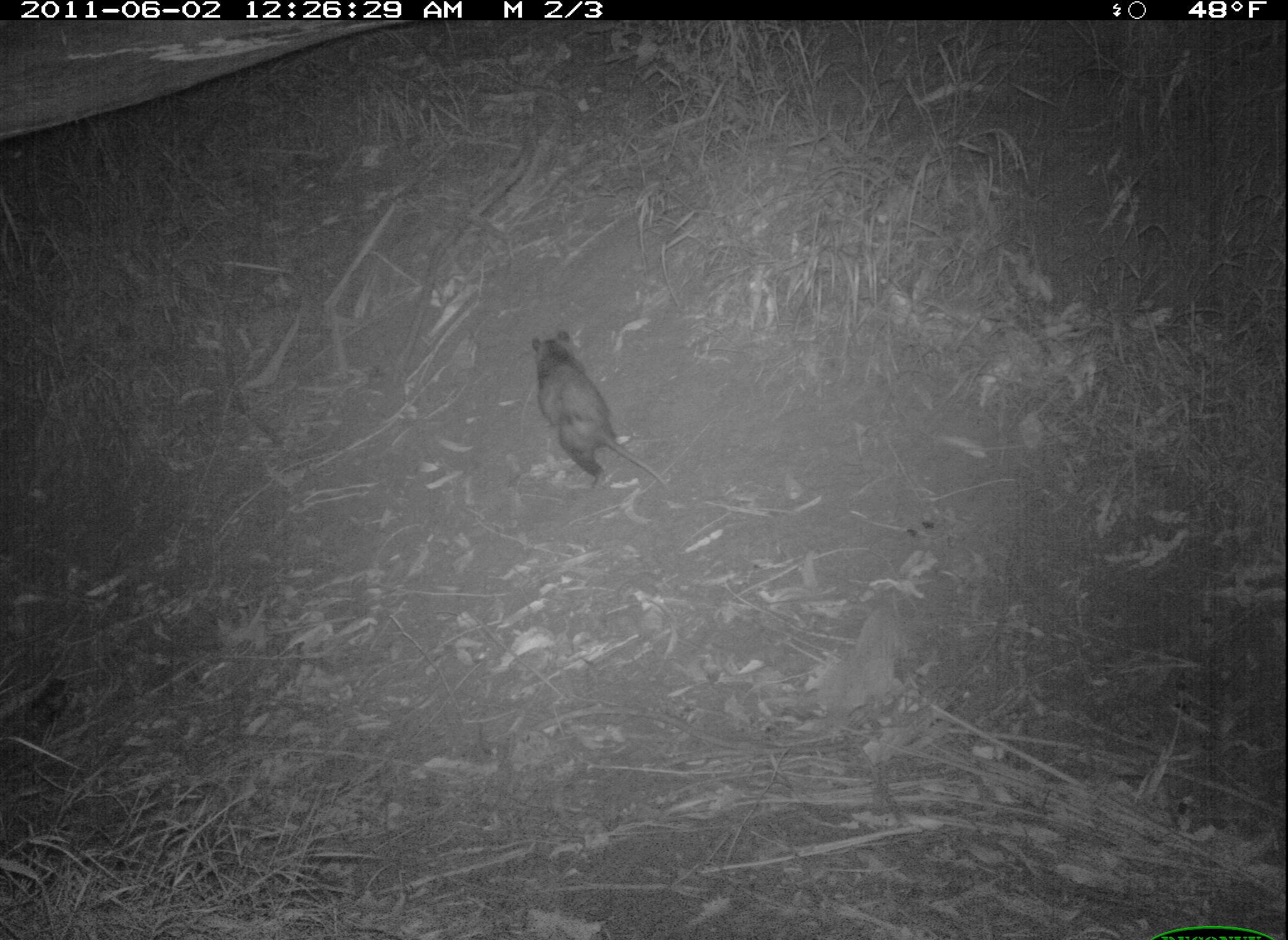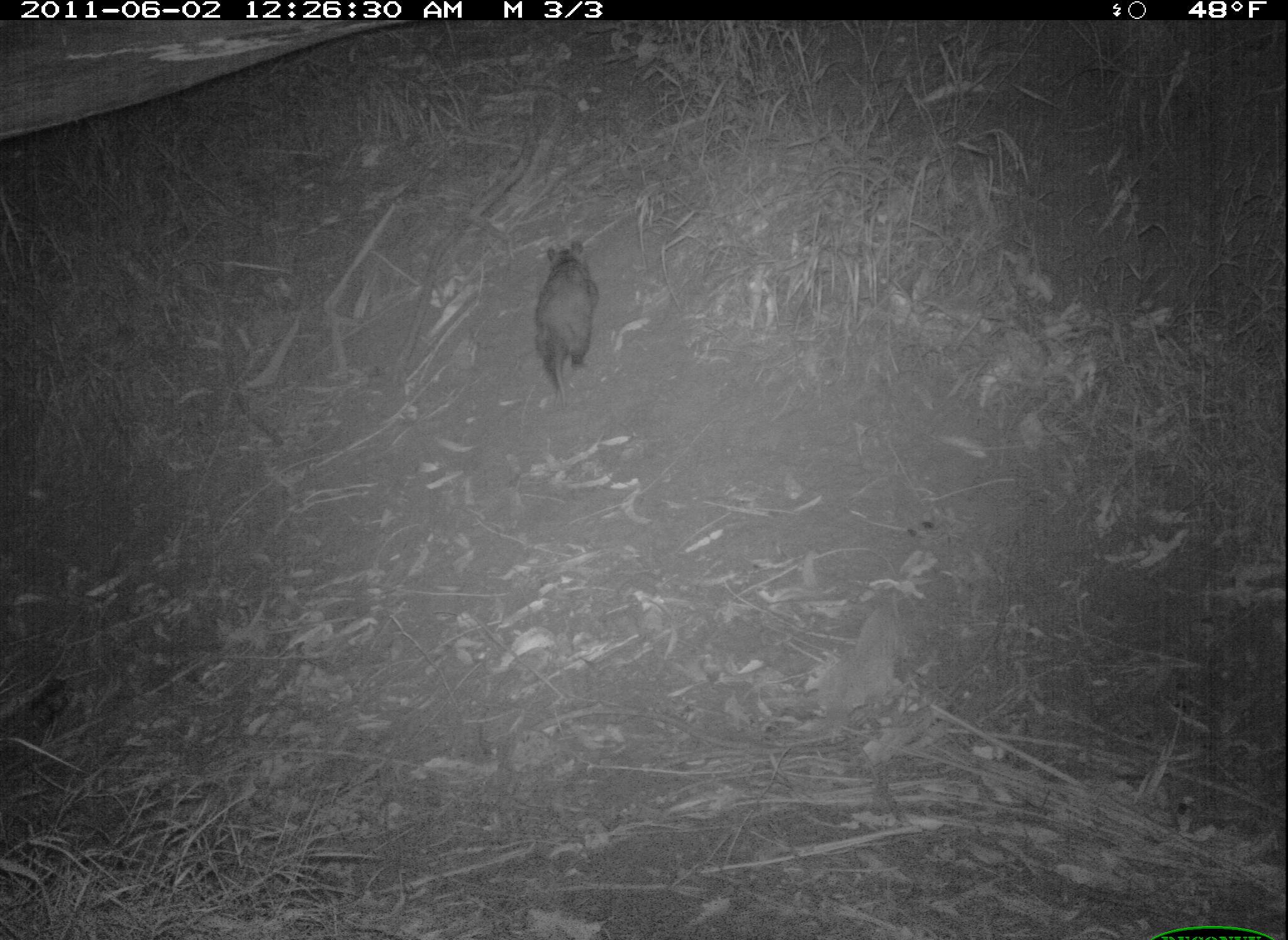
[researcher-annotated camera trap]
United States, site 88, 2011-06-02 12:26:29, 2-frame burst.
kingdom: Animalia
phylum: Chordata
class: Mammalia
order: Didelphimorphia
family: Didelphidae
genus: Didelphis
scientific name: Didelphis virginiana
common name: virginia opossum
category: opossum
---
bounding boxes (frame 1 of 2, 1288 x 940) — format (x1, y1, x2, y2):
opossum: (496, 304, 699, 546)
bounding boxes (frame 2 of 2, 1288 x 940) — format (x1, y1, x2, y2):
opossum: (520, 222, 612, 438)